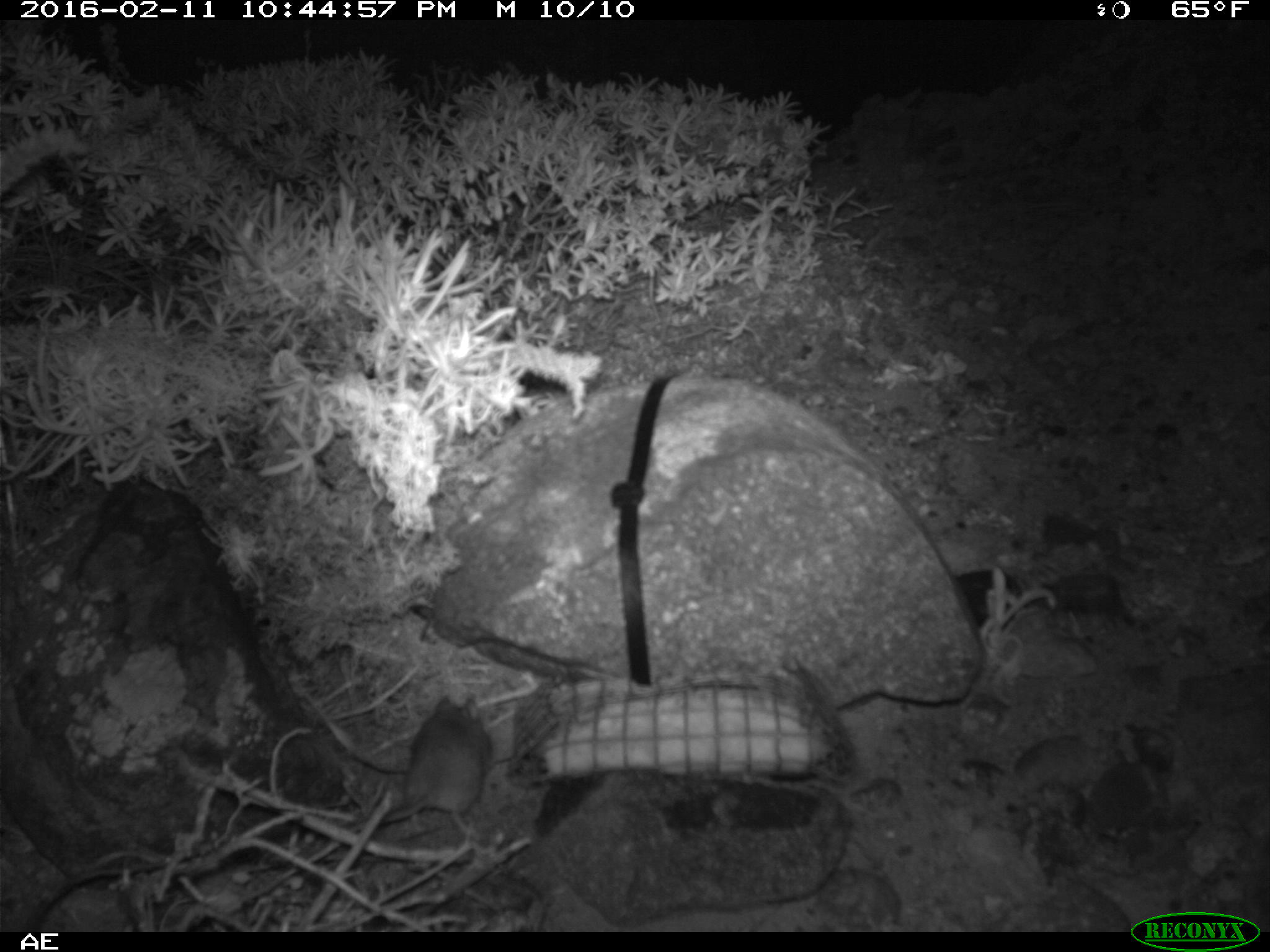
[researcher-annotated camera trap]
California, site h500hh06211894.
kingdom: Animalia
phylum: Chordata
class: Mammalia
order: Rodentia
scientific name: Rodentia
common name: rodent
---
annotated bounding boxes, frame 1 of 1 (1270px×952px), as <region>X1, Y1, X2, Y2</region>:
rodent: <region>382, 695, 490, 837</region>